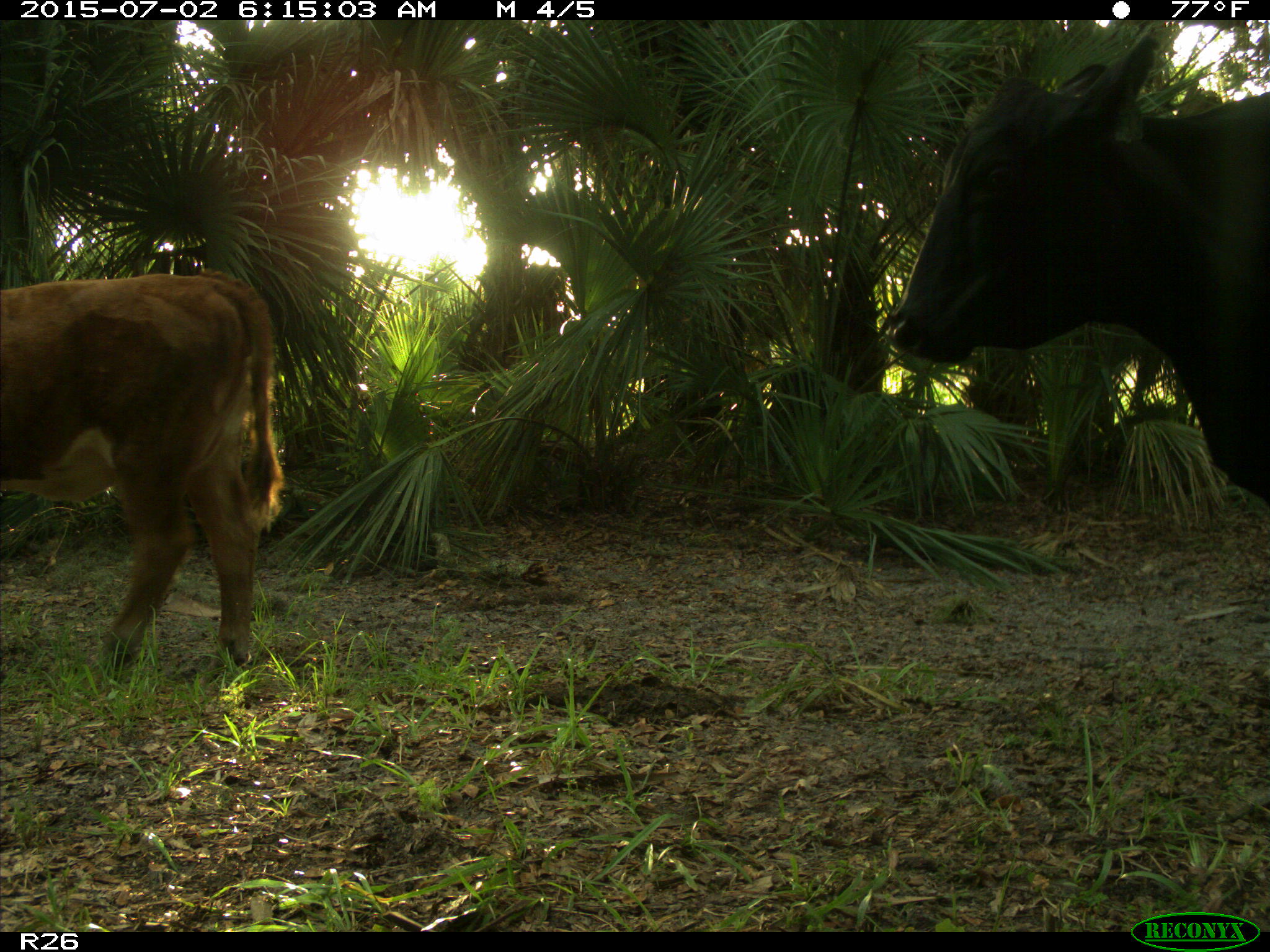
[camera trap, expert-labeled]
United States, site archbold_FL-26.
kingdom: Animalia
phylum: Chordata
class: Mammalia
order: Artiodactyla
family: Bovidae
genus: Bos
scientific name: Bos taurus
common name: domestic cow